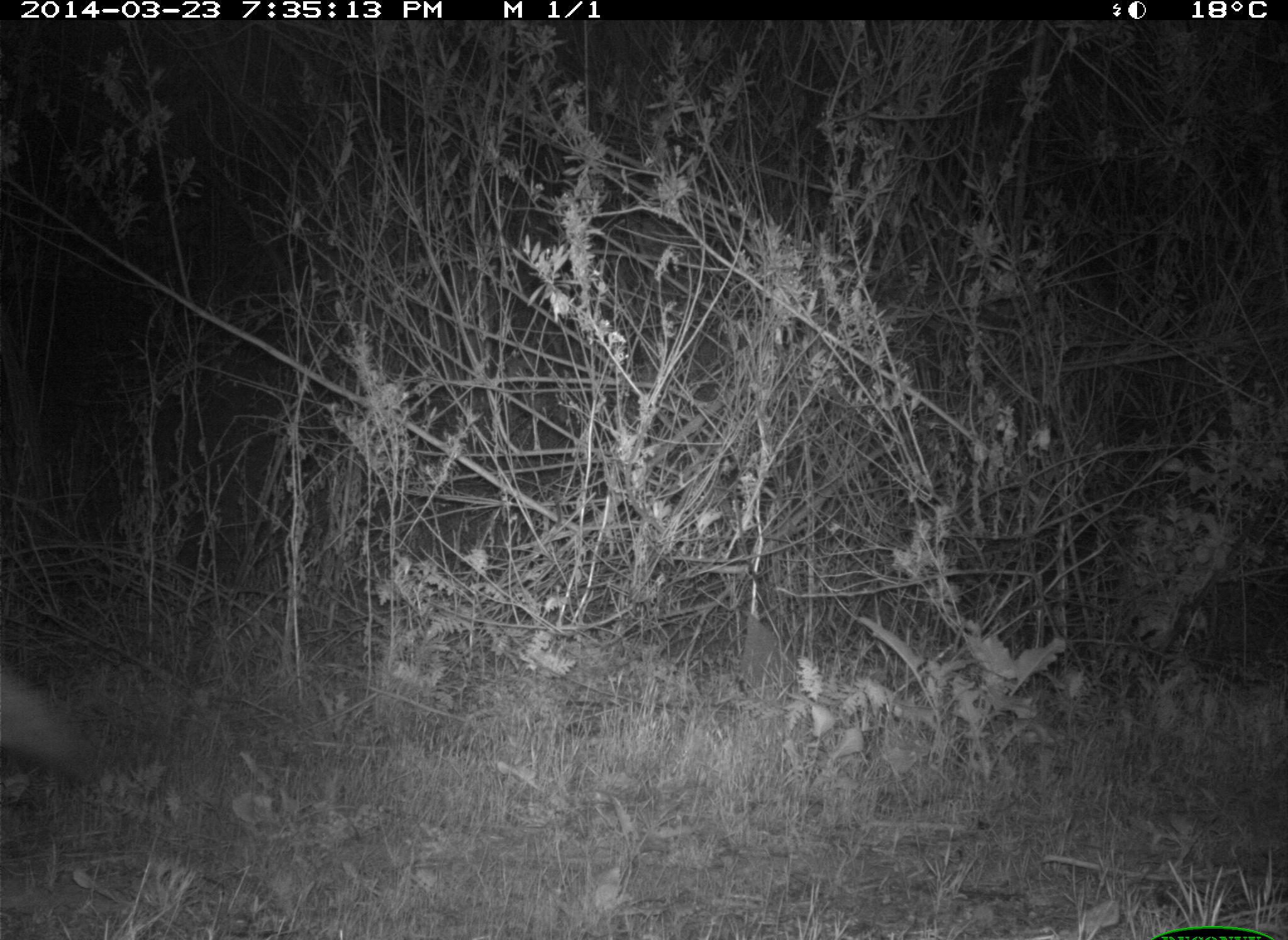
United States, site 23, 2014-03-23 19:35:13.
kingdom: Animalia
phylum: Chordata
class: Mammalia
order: Carnivora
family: Canidae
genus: Canis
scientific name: Canis latrans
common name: coyote